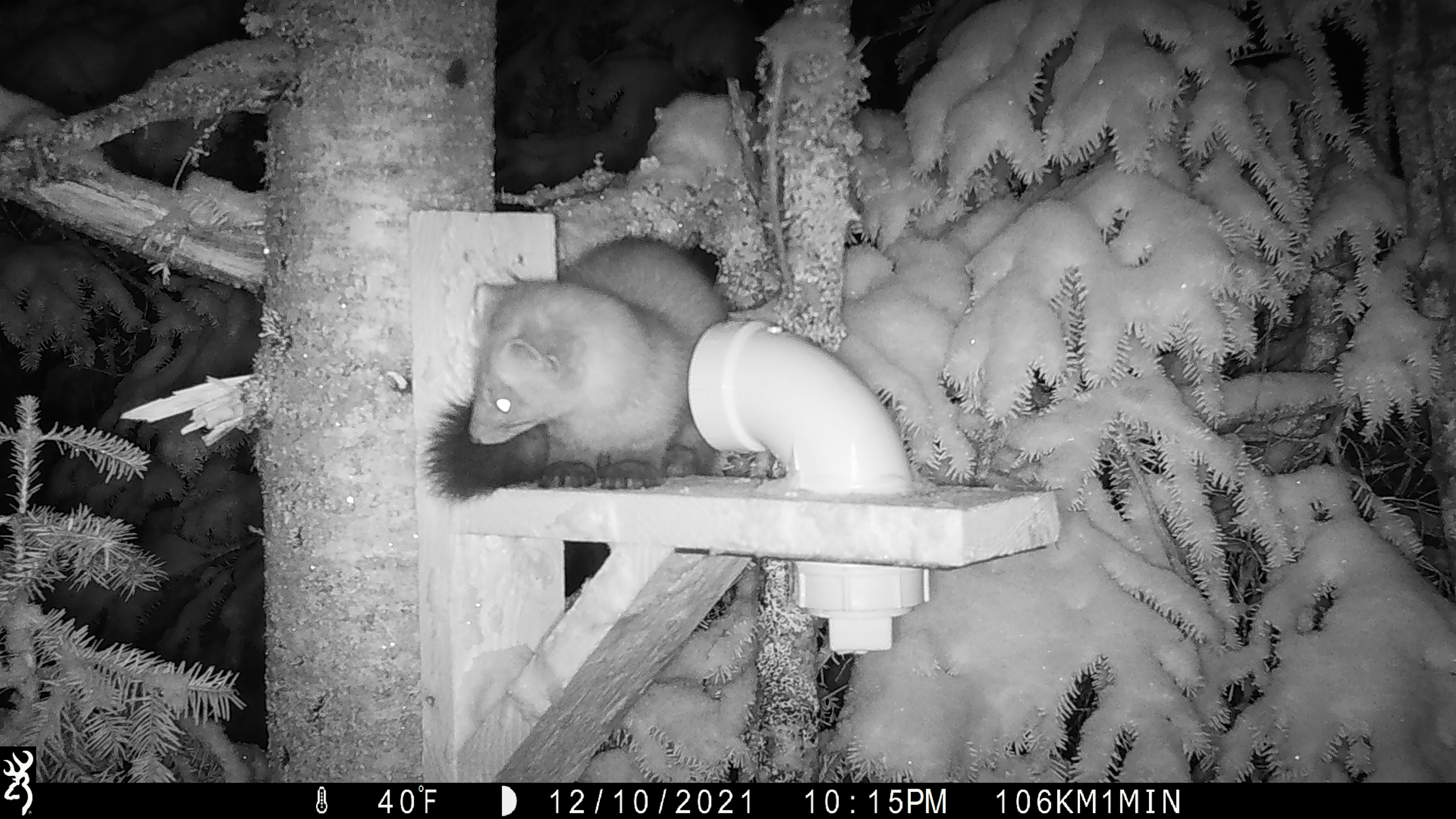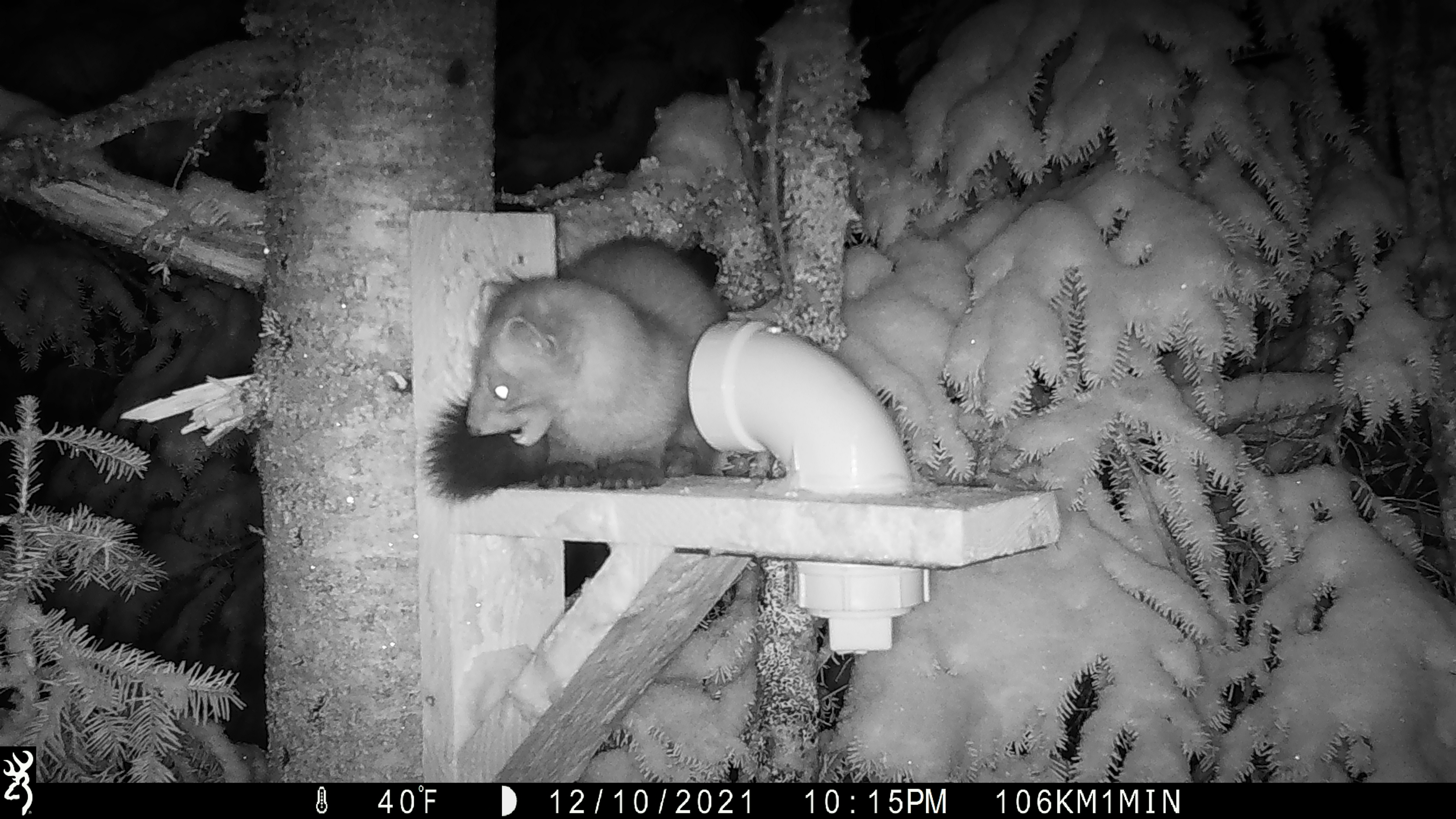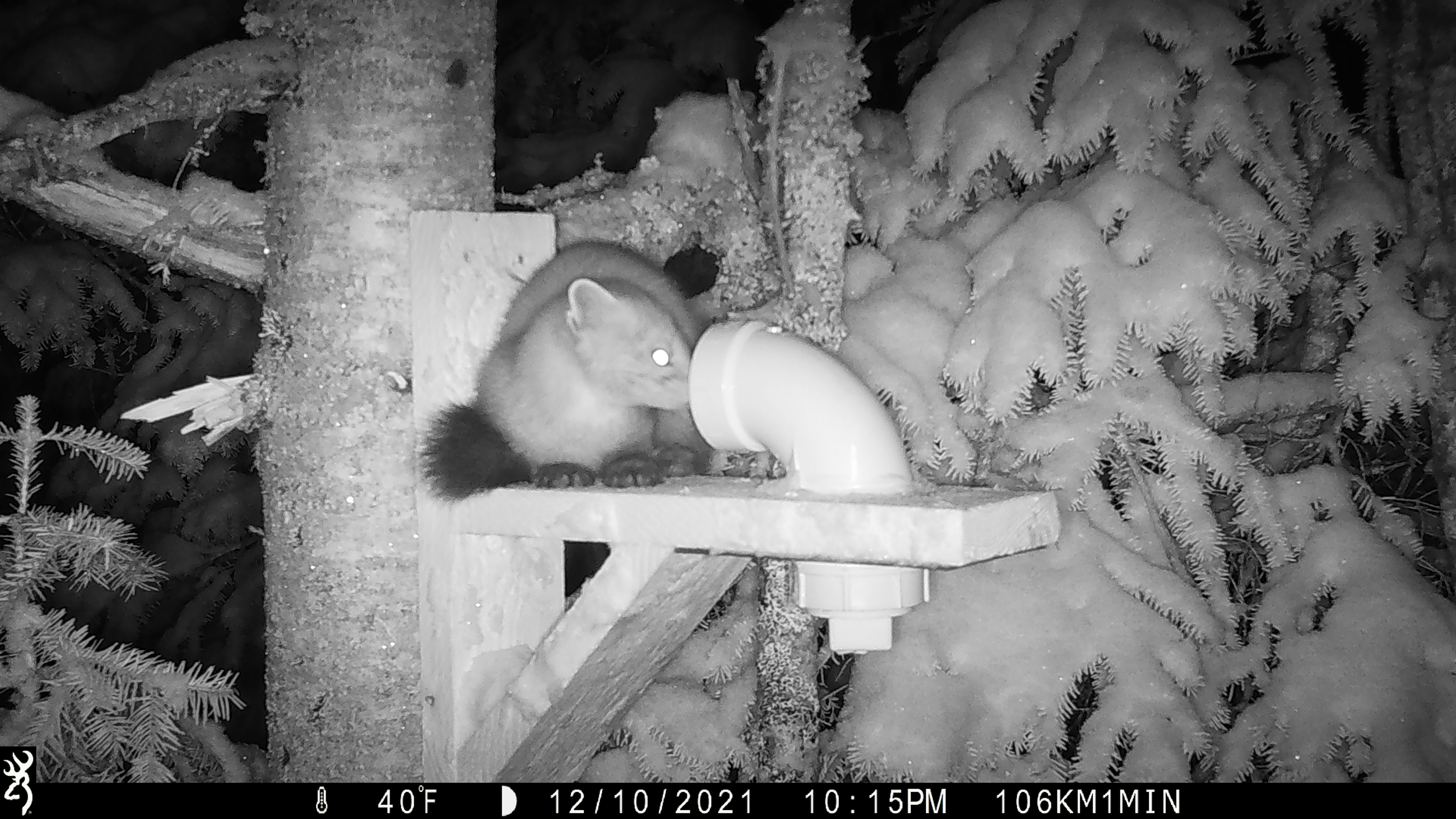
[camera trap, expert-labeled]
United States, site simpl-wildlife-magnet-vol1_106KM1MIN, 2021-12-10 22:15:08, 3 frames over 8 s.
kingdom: Animalia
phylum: Chordata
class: Mammalia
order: Carnivora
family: Mustelidae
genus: Martes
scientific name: Martes americana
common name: american marten